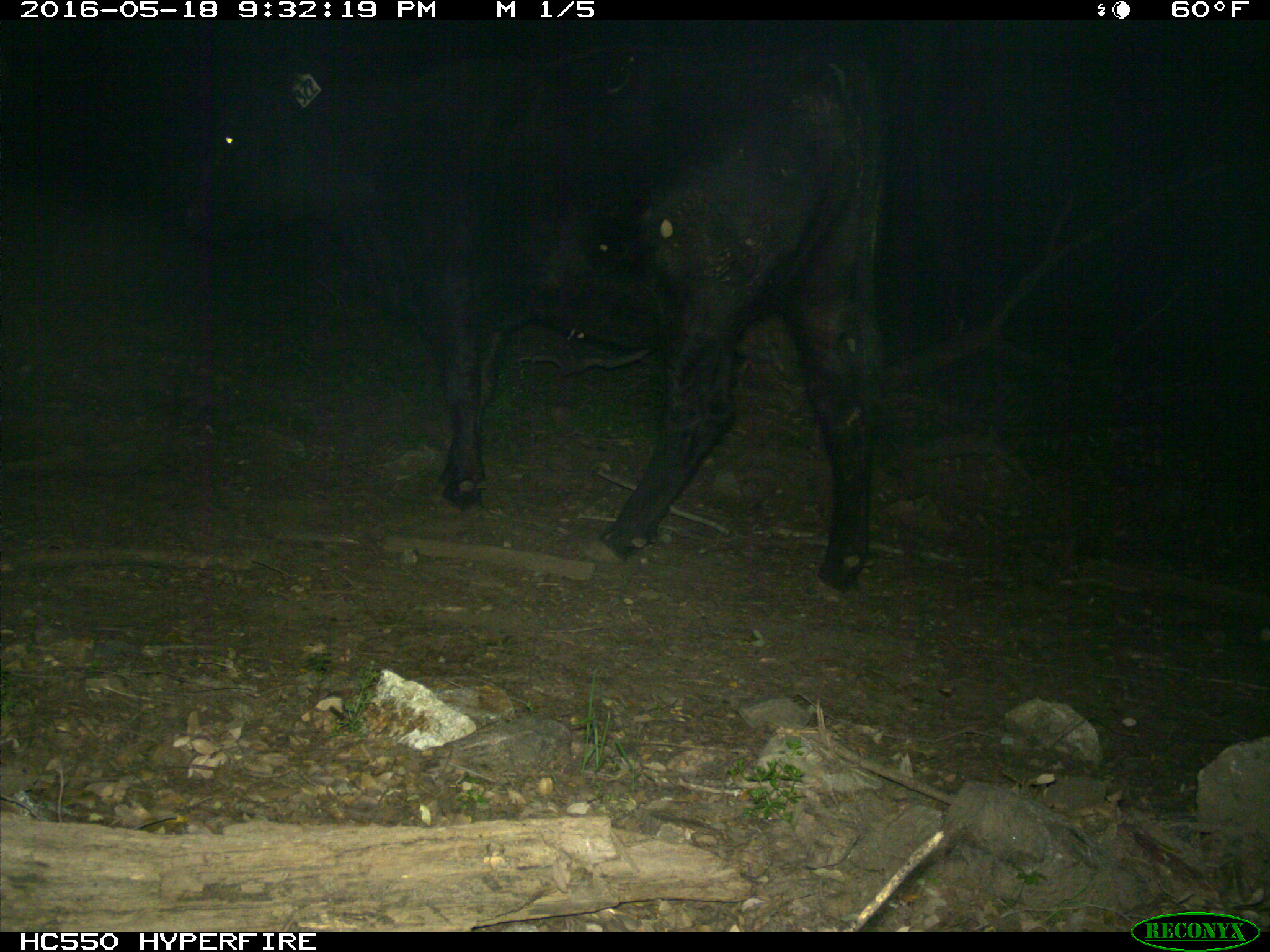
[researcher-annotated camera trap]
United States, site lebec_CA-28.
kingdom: Animalia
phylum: Chordata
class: Mammalia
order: Artiodactyla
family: Bovidae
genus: Bos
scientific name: Bos taurus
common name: domestic cow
Bos taurus (domestic cow).